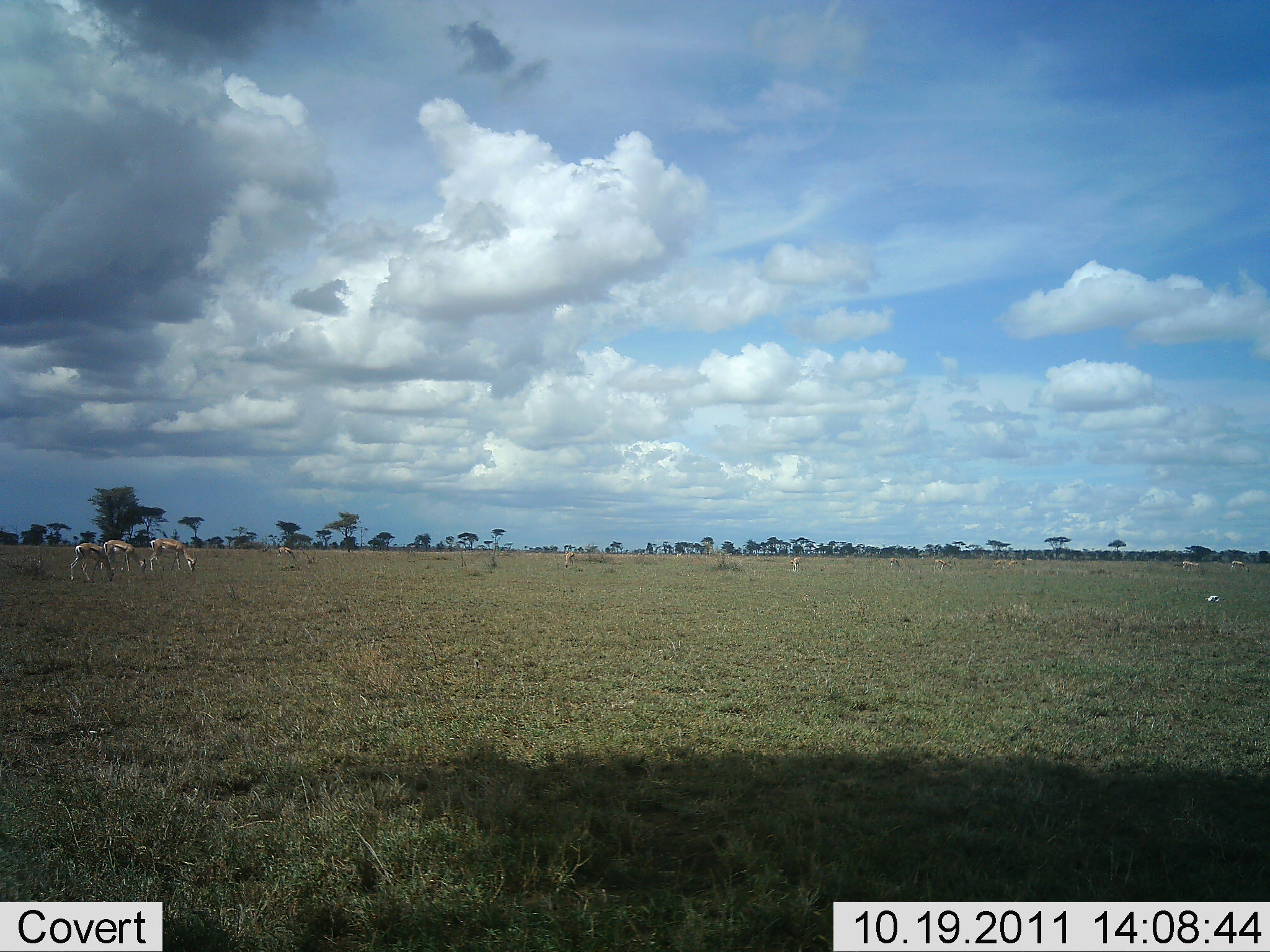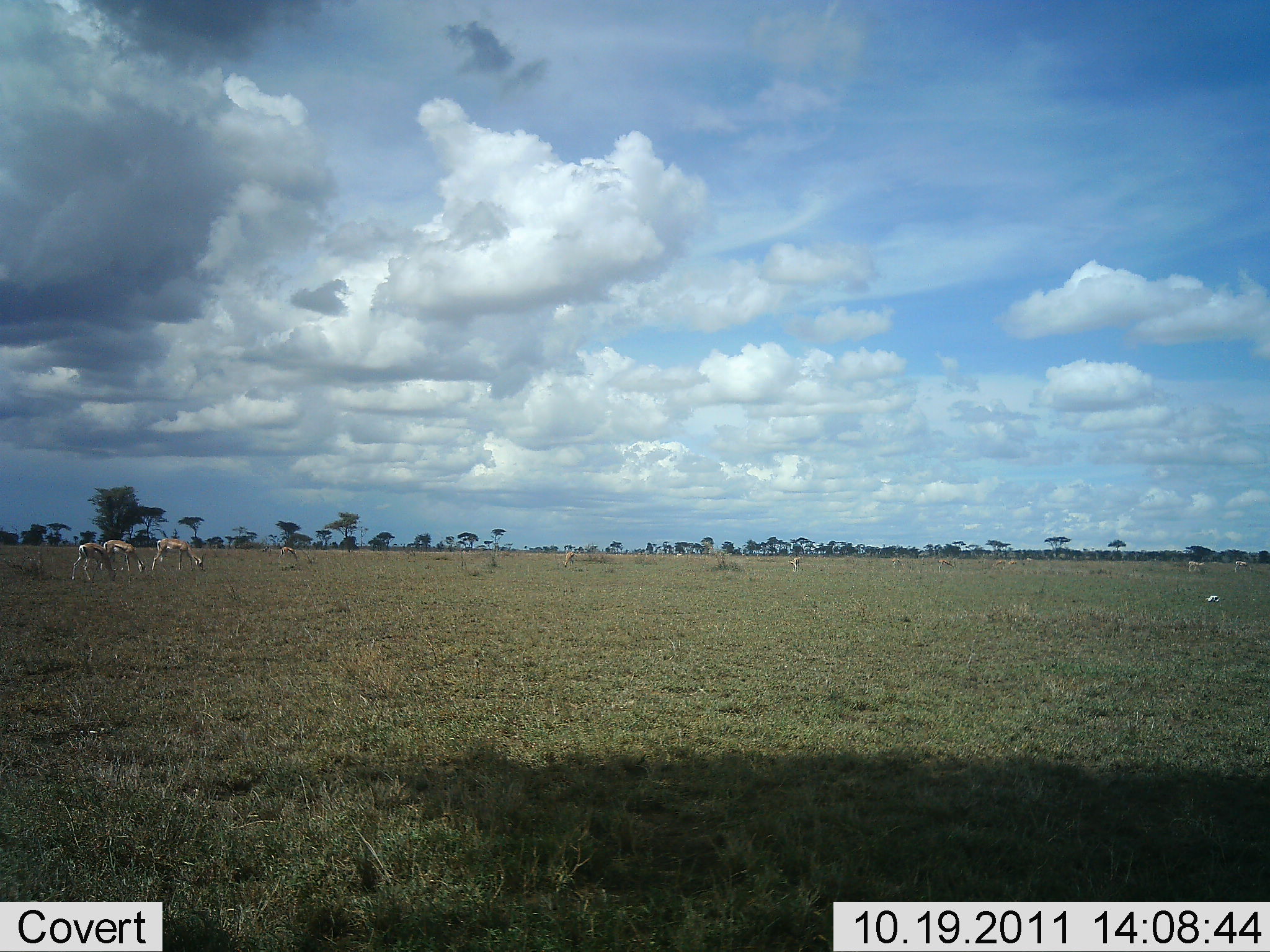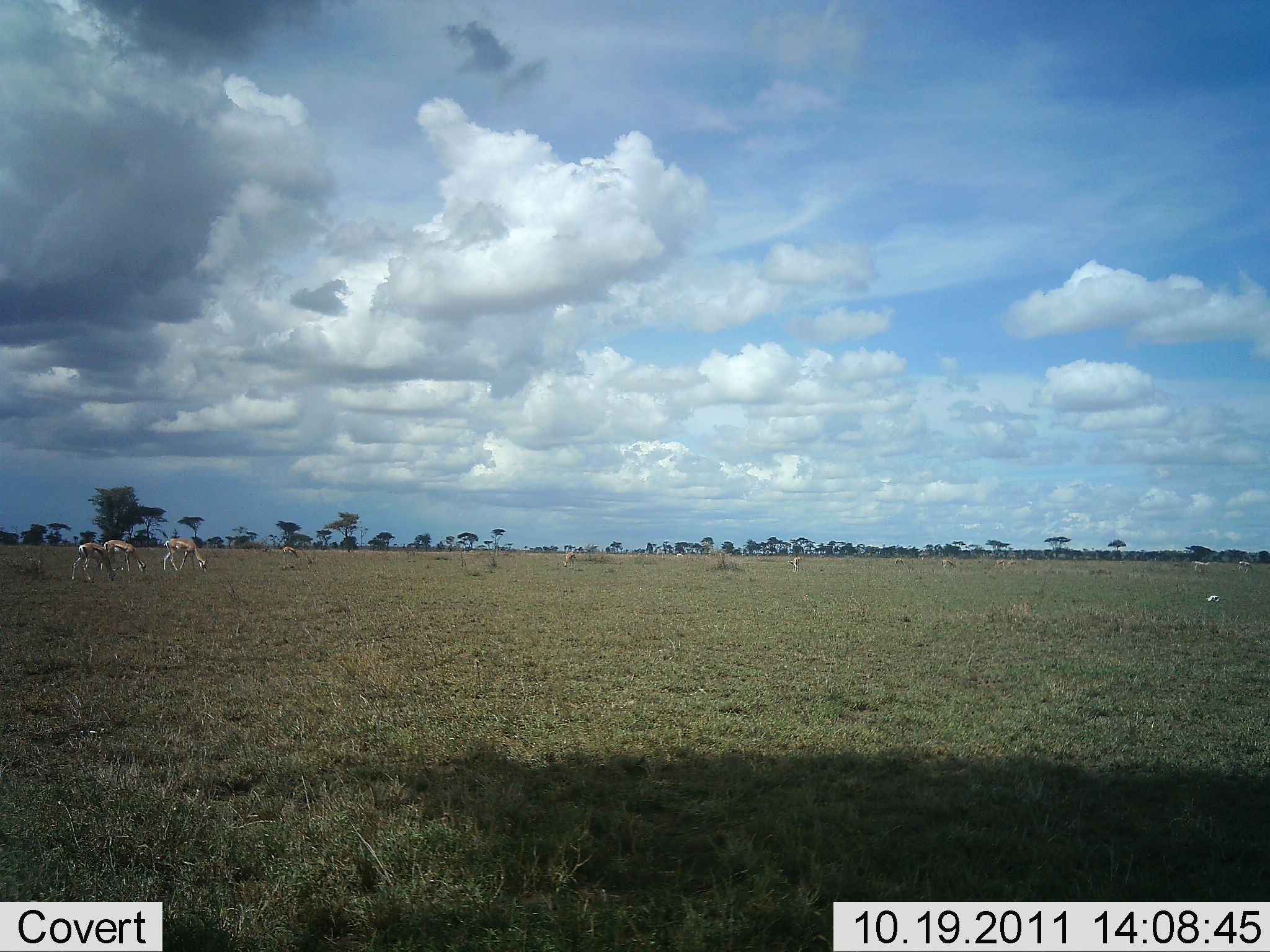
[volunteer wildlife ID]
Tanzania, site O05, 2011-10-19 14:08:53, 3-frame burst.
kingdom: Animalia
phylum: Chordata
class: Mammalia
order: Artiodactyla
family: Bovidae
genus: Eudorcas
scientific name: Eudorcas thomsonii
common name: thomson's gazelle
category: gazellethomsons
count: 7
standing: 20%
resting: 0%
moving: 30%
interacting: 0%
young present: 0%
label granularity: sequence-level